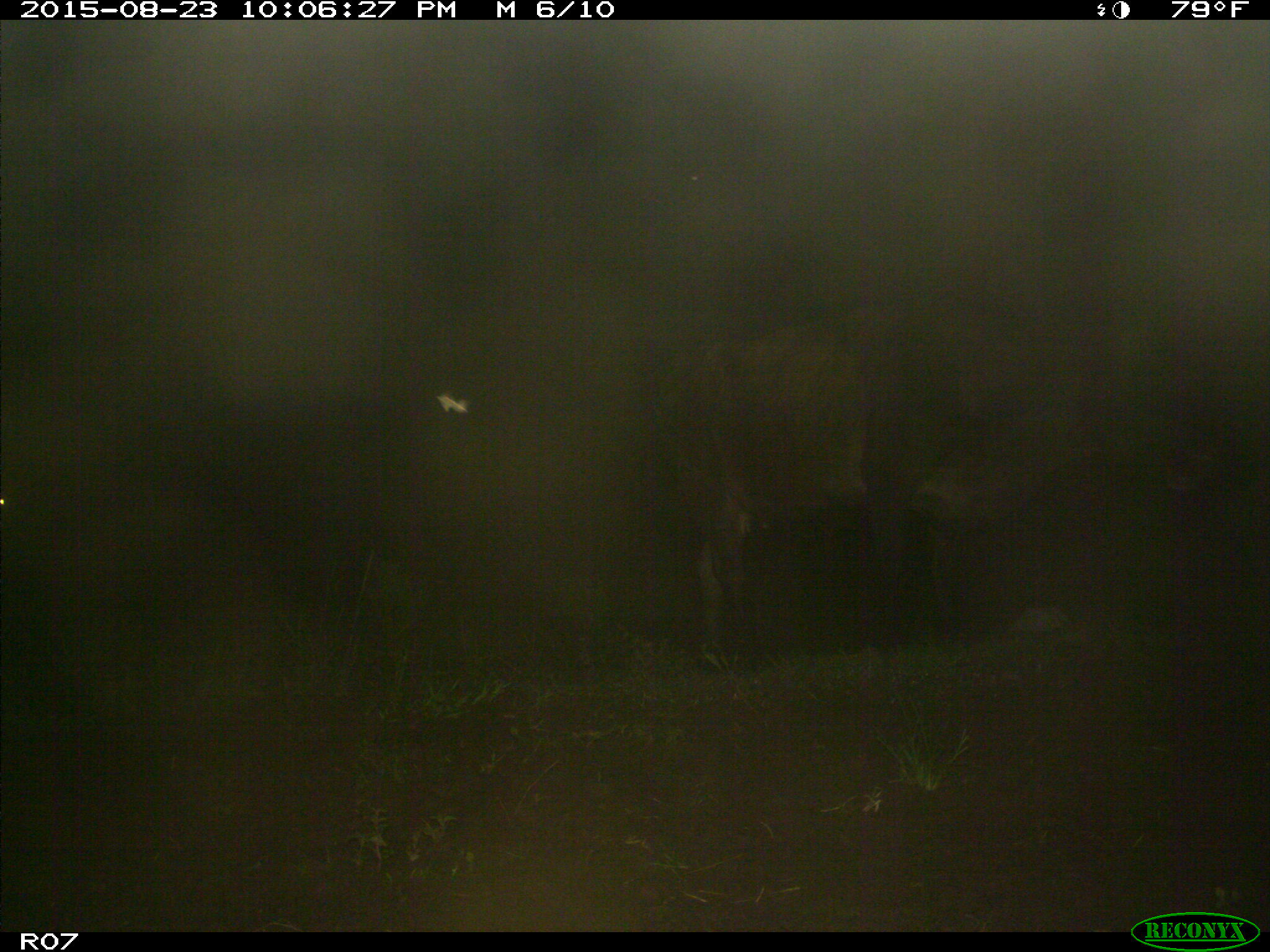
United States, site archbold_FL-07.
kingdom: Animalia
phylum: Chordata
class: Mammalia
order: Artiodactyla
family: Bovidae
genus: Bos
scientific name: Bos taurus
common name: domestic cow